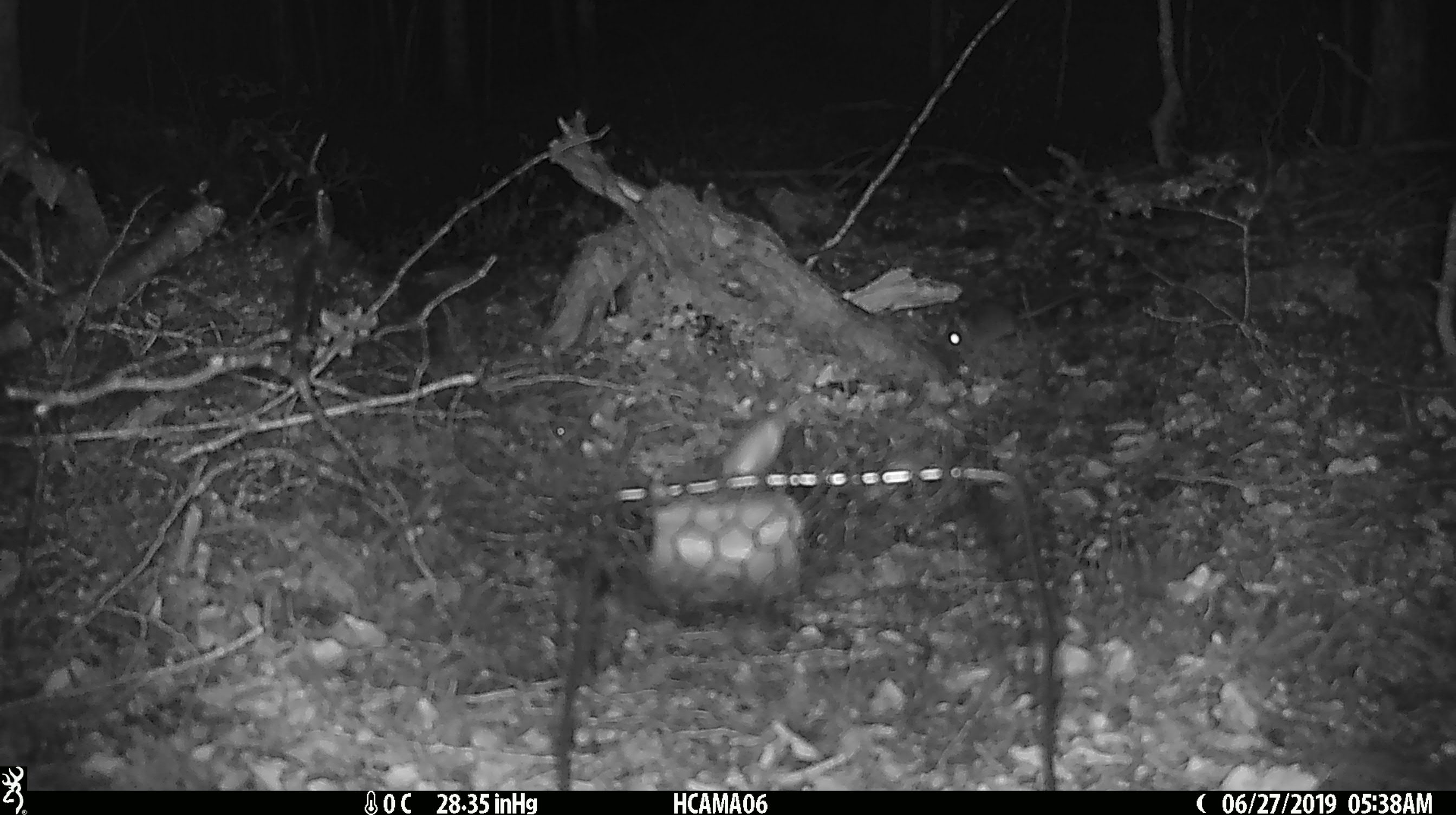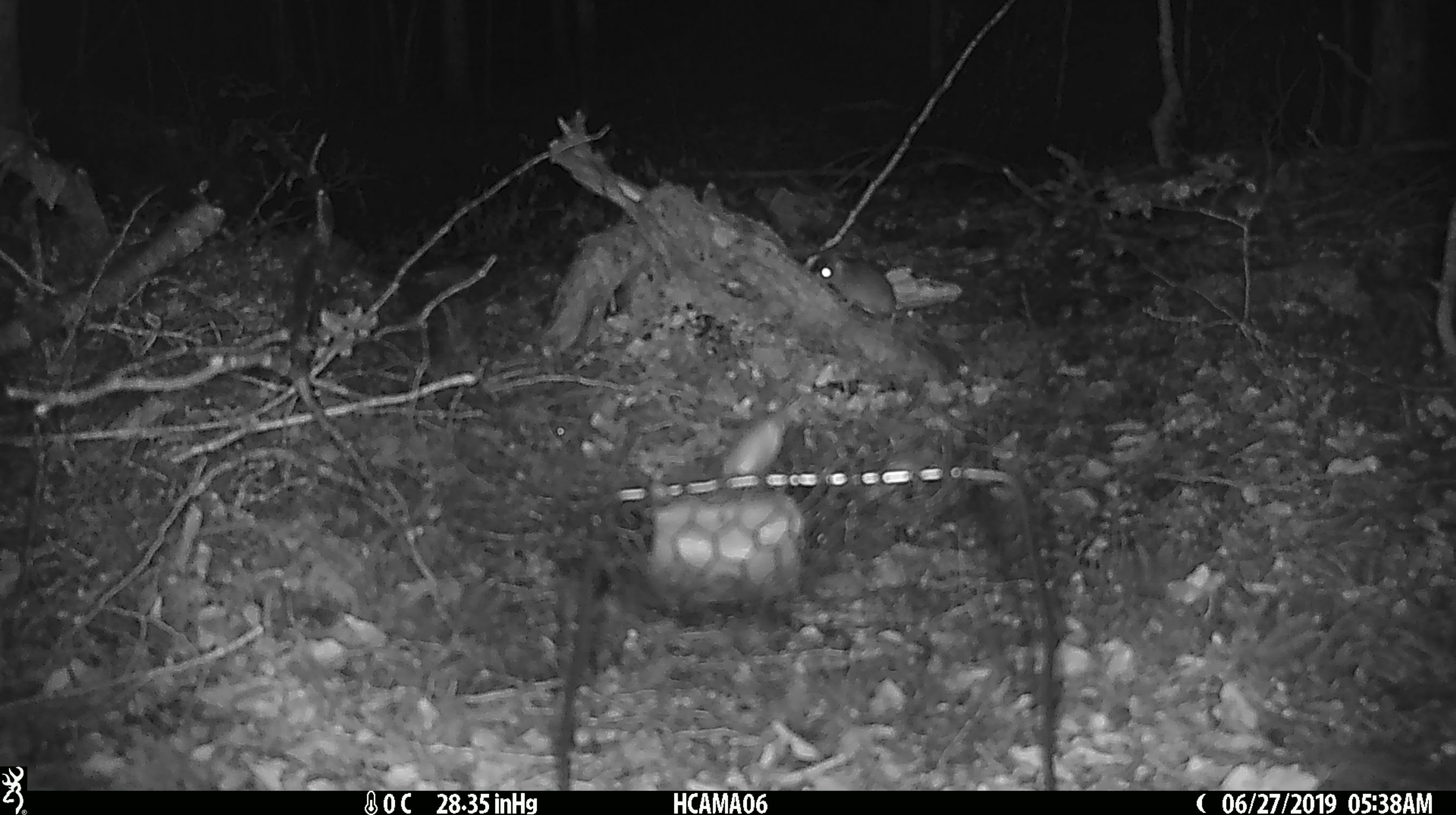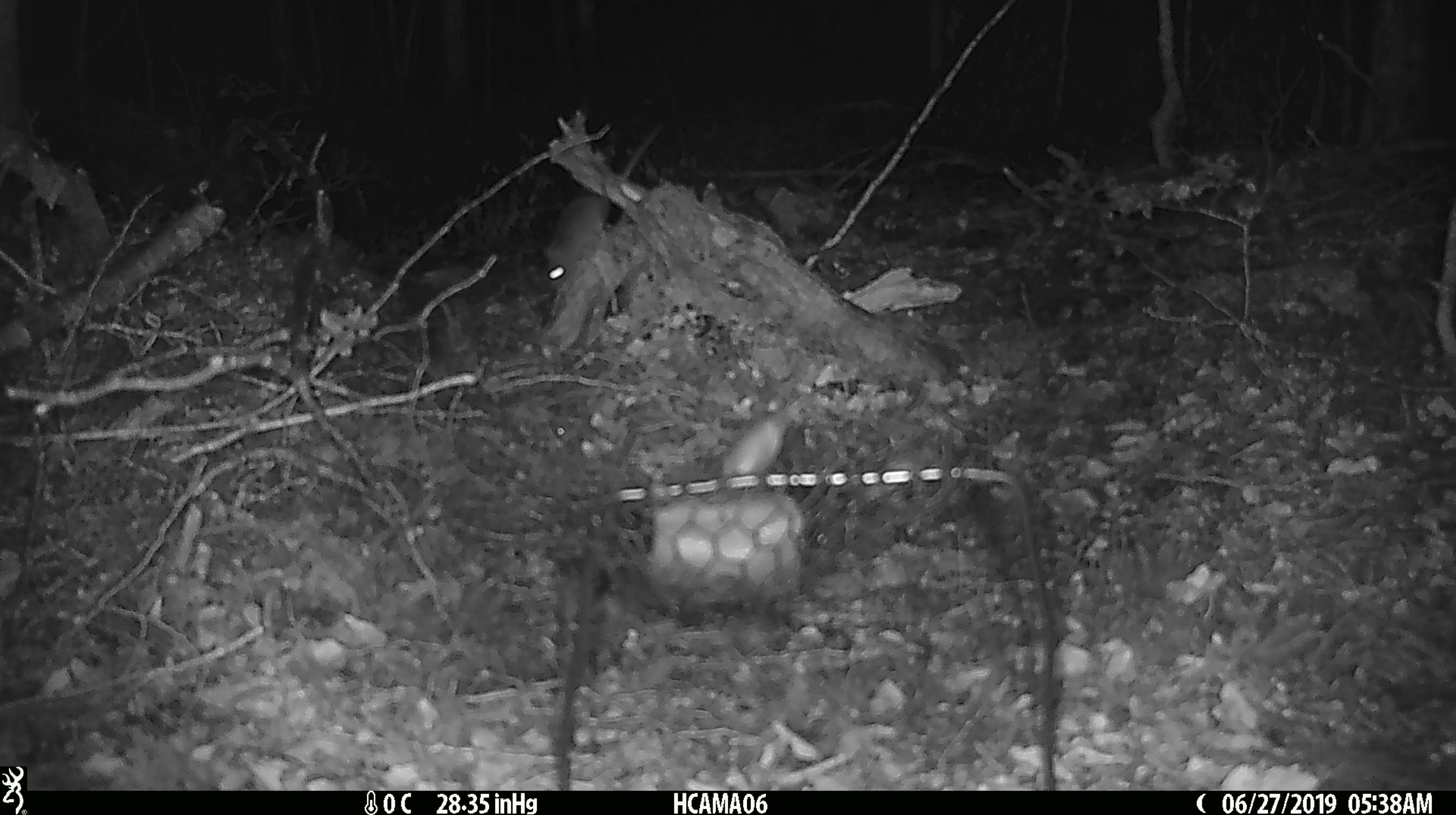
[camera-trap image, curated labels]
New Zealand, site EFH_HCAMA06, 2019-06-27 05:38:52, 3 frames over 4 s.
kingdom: Animalia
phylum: Chordata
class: Mammalia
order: Rodentia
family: Muridae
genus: Mus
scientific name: Mus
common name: mouse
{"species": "mouse (Mus)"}